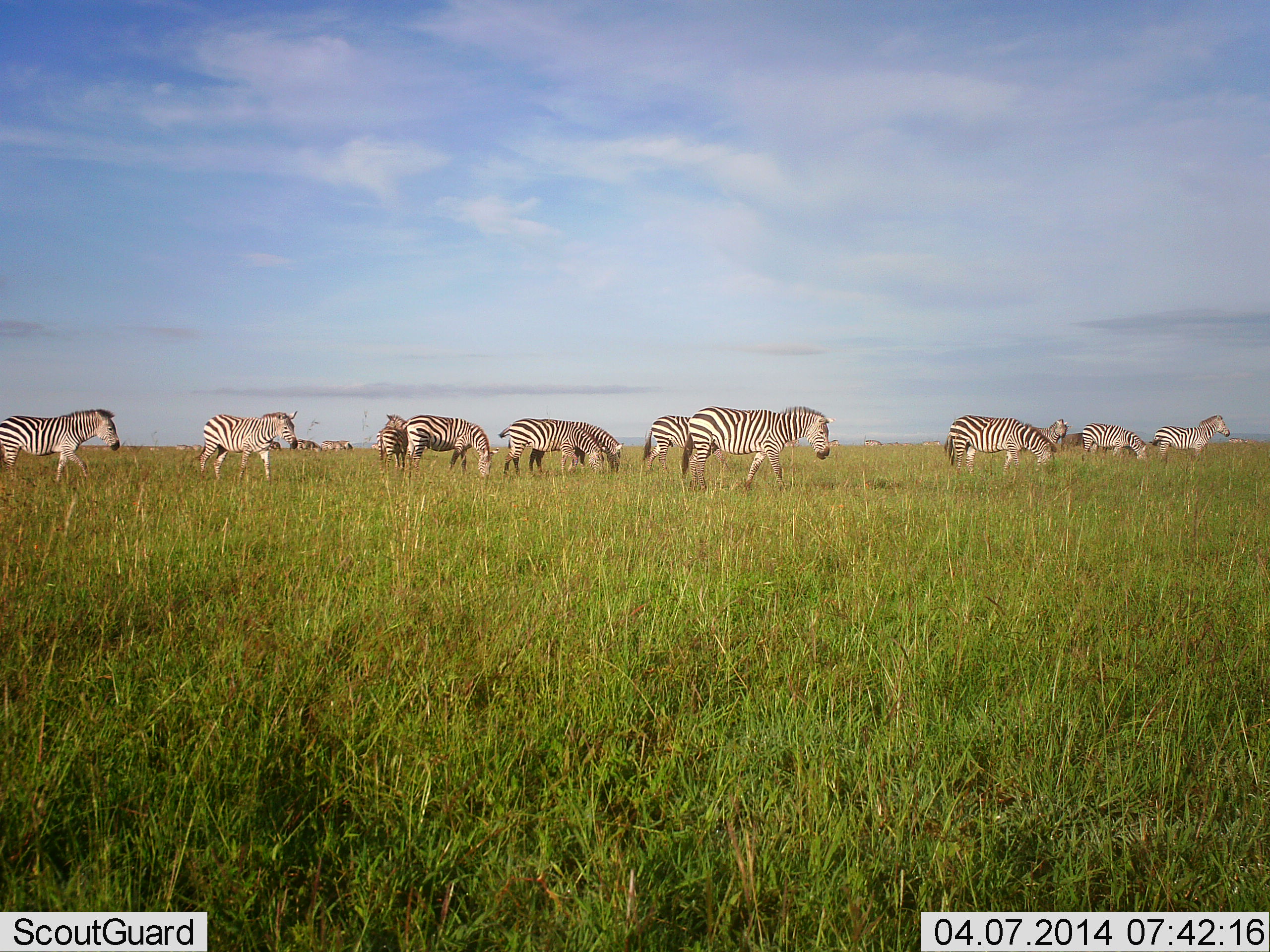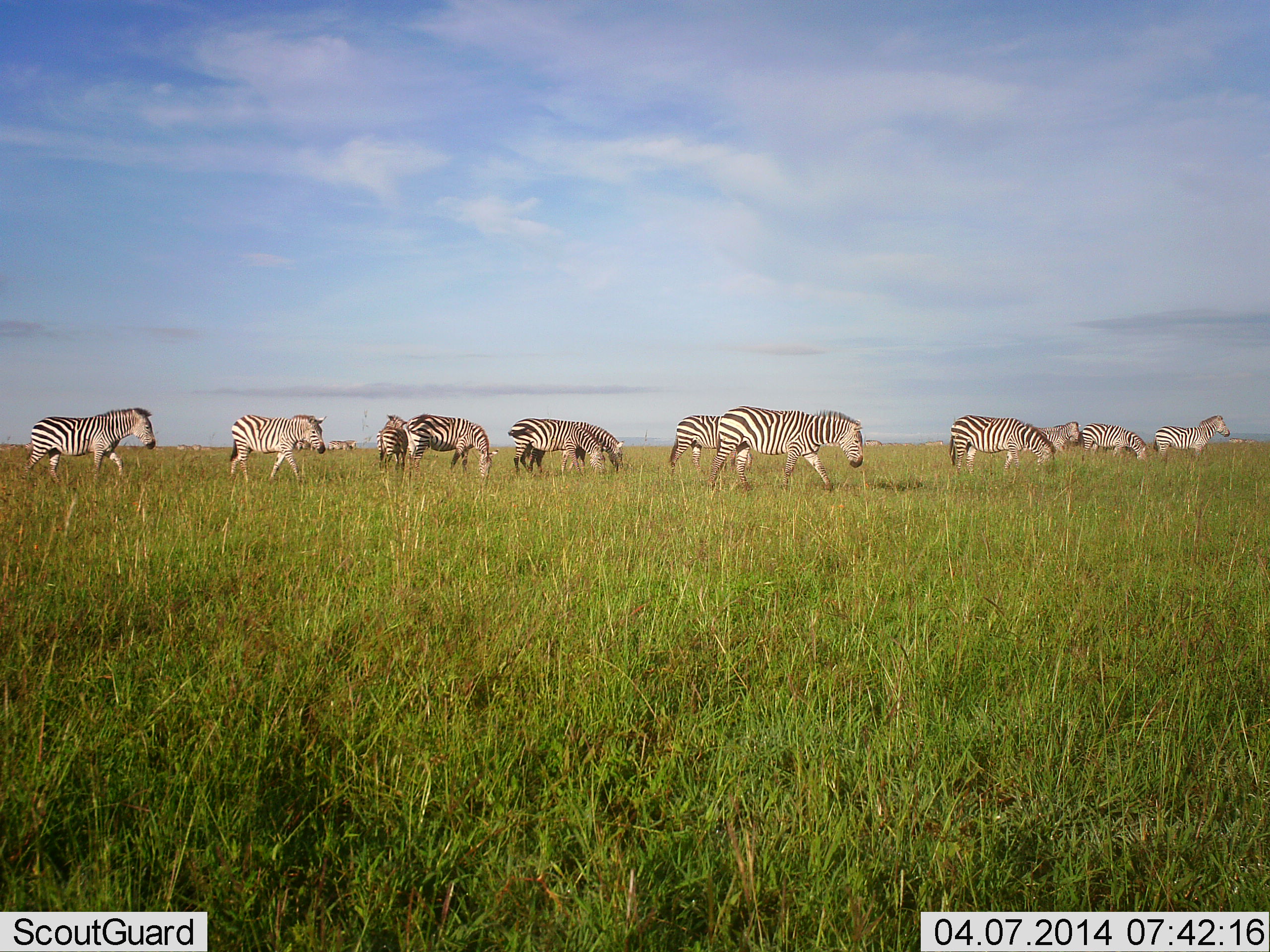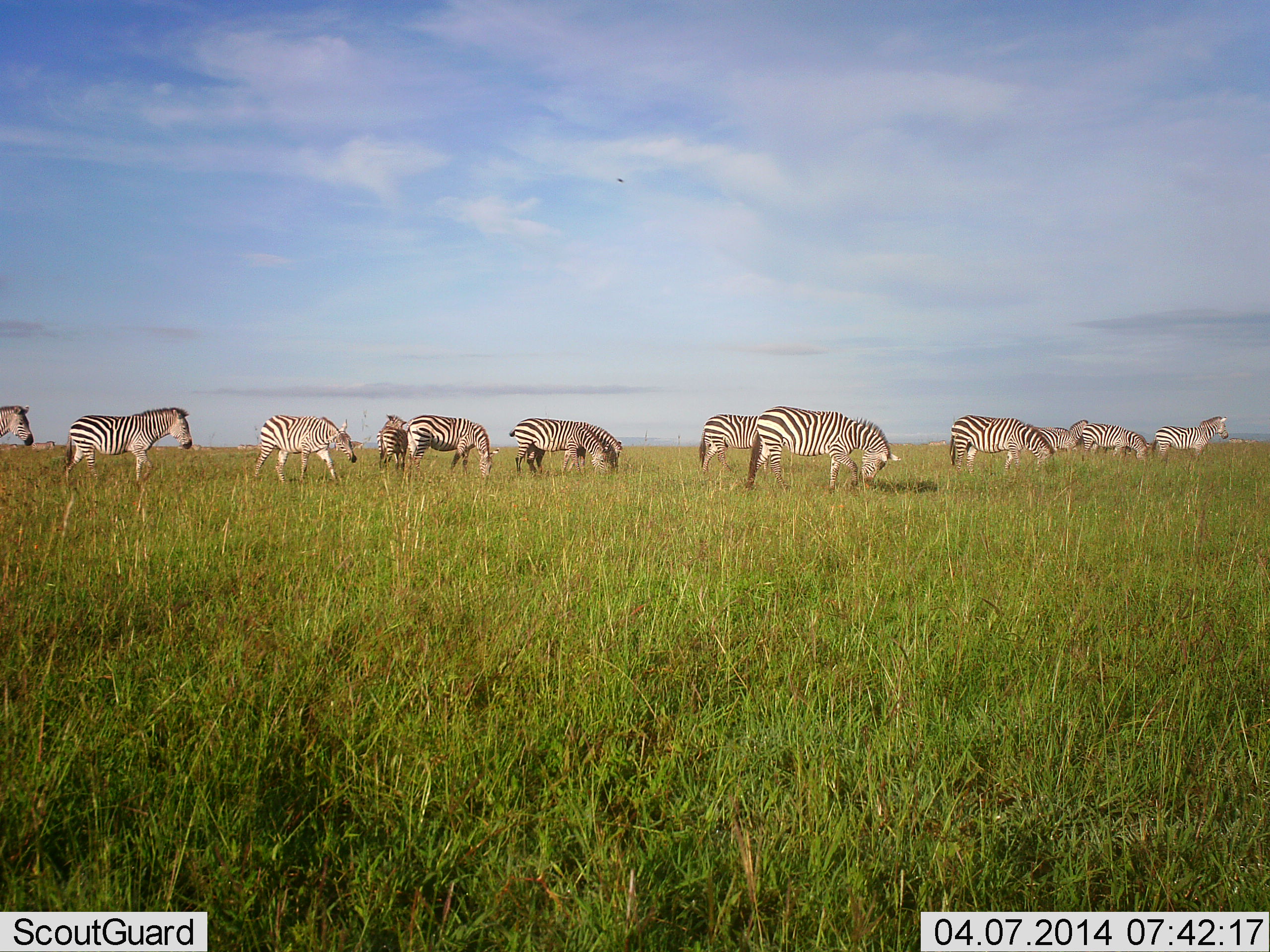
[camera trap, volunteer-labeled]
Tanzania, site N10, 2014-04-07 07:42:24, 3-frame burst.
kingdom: Animalia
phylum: Chordata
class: Mammalia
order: Perissodactyla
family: Equidae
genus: Equus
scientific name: Equus quagga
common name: plains zebra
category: zebra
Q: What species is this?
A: Zebra (plains zebra) (Equus quagga).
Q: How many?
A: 11-50.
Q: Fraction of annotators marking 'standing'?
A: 50%.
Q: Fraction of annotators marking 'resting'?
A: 10%.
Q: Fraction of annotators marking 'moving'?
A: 80%.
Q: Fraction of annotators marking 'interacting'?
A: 0%.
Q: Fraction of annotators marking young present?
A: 0%.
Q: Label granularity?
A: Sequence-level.